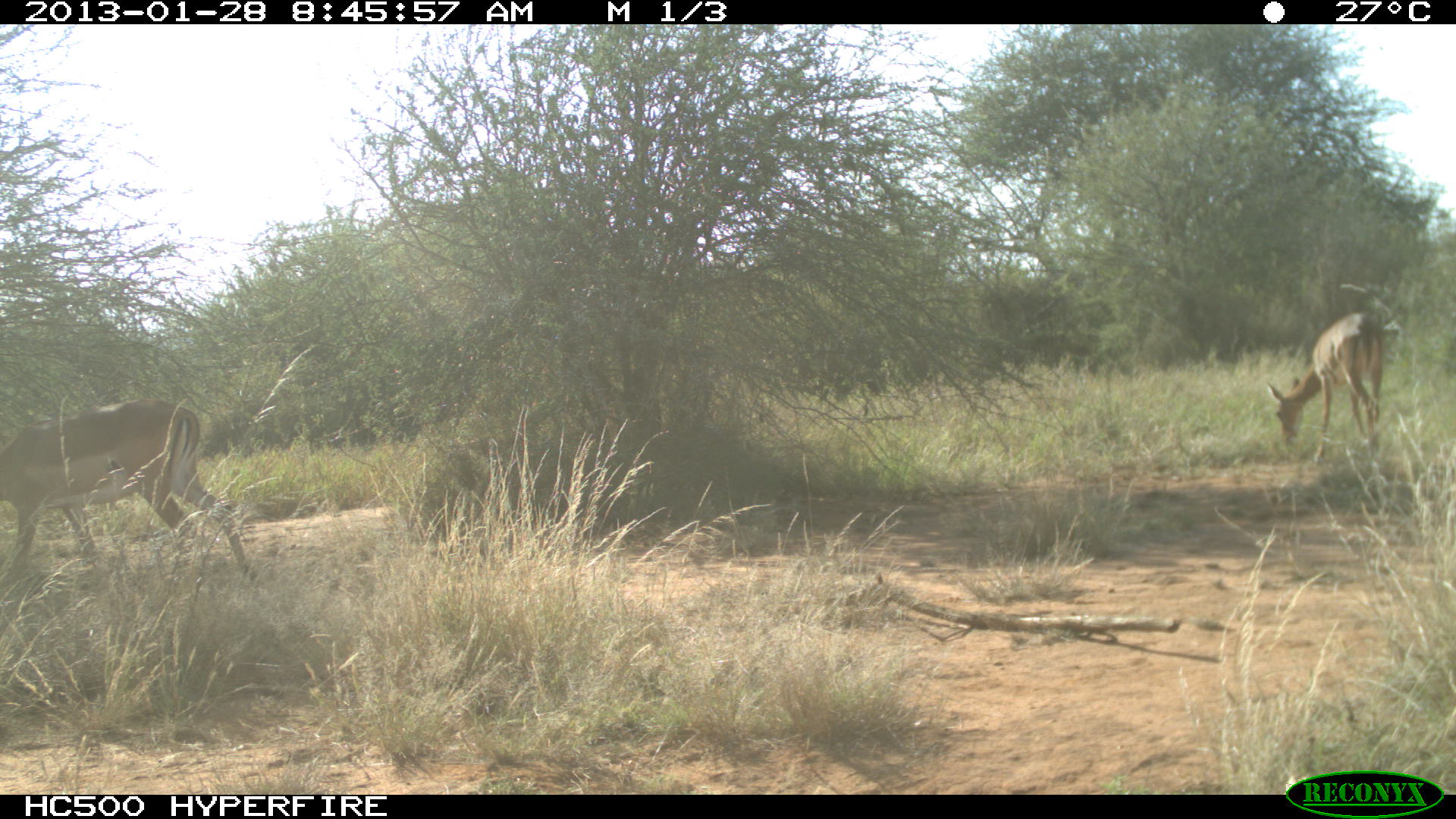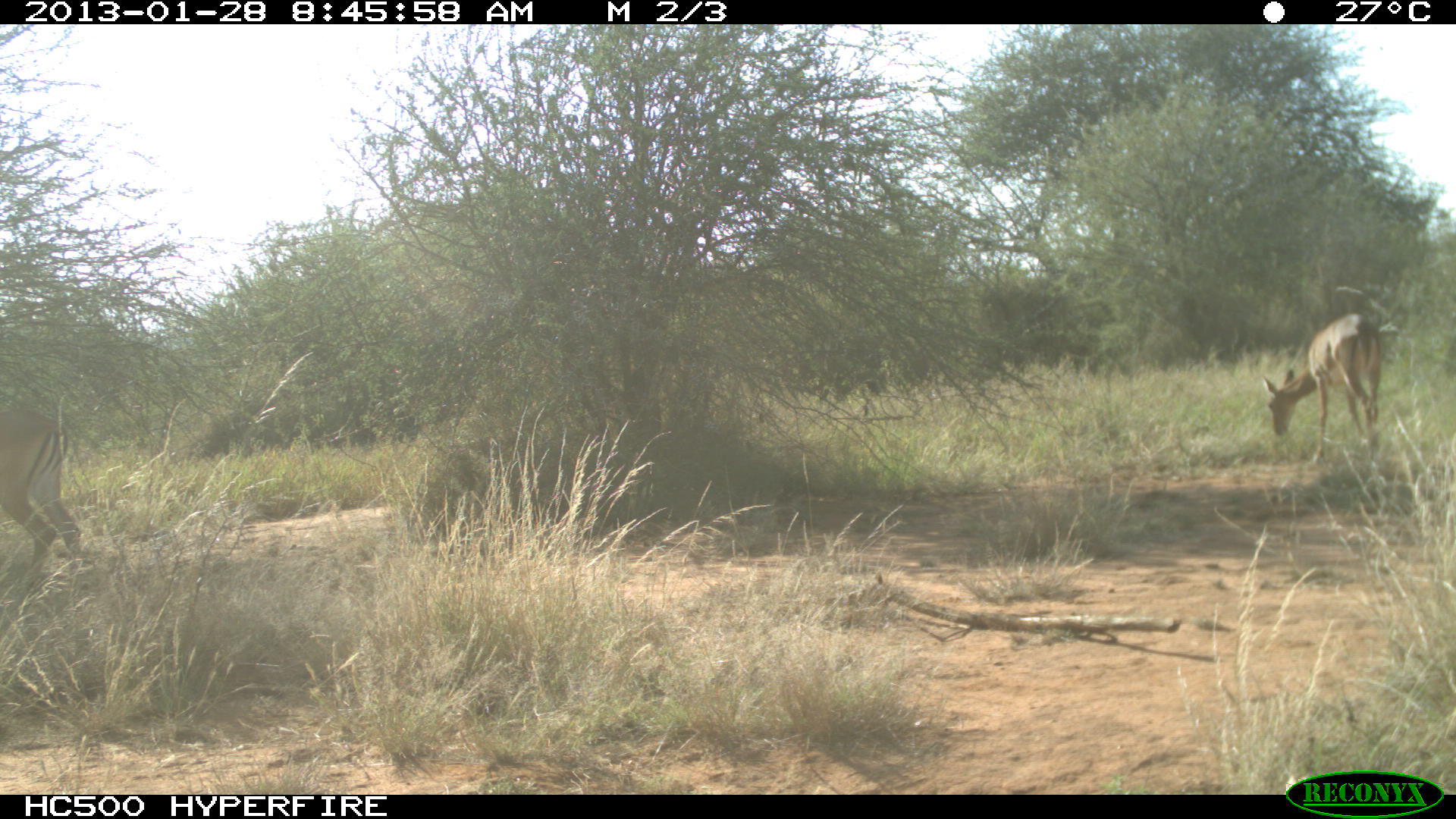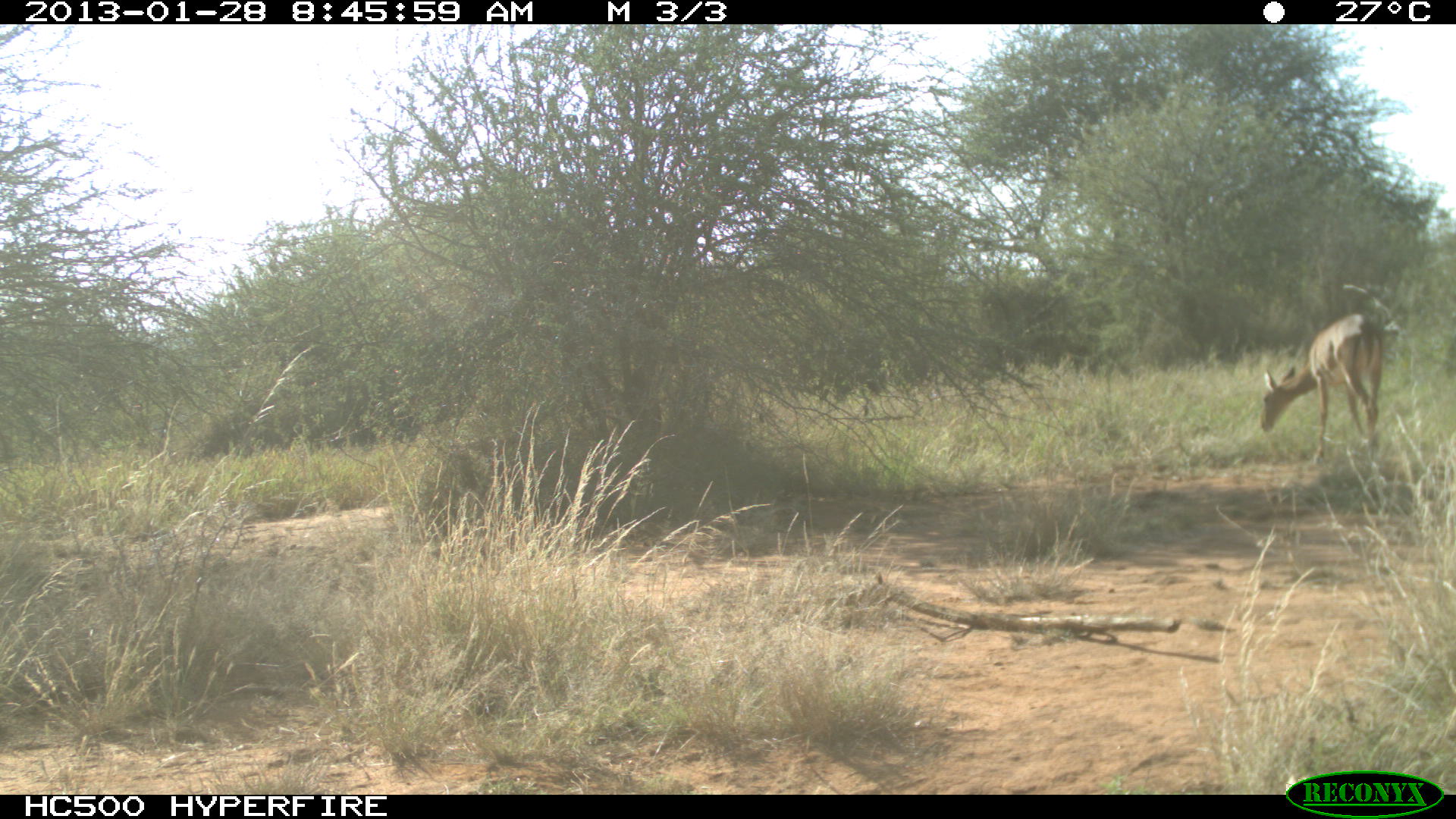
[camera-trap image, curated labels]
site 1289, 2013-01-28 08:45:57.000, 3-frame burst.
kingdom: Animalia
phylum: Chordata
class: Mammalia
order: Artiodactyla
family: Bovidae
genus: Aepyceros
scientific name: Aepyceros melampus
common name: impala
Aepyceros melampus (impala), count 2.